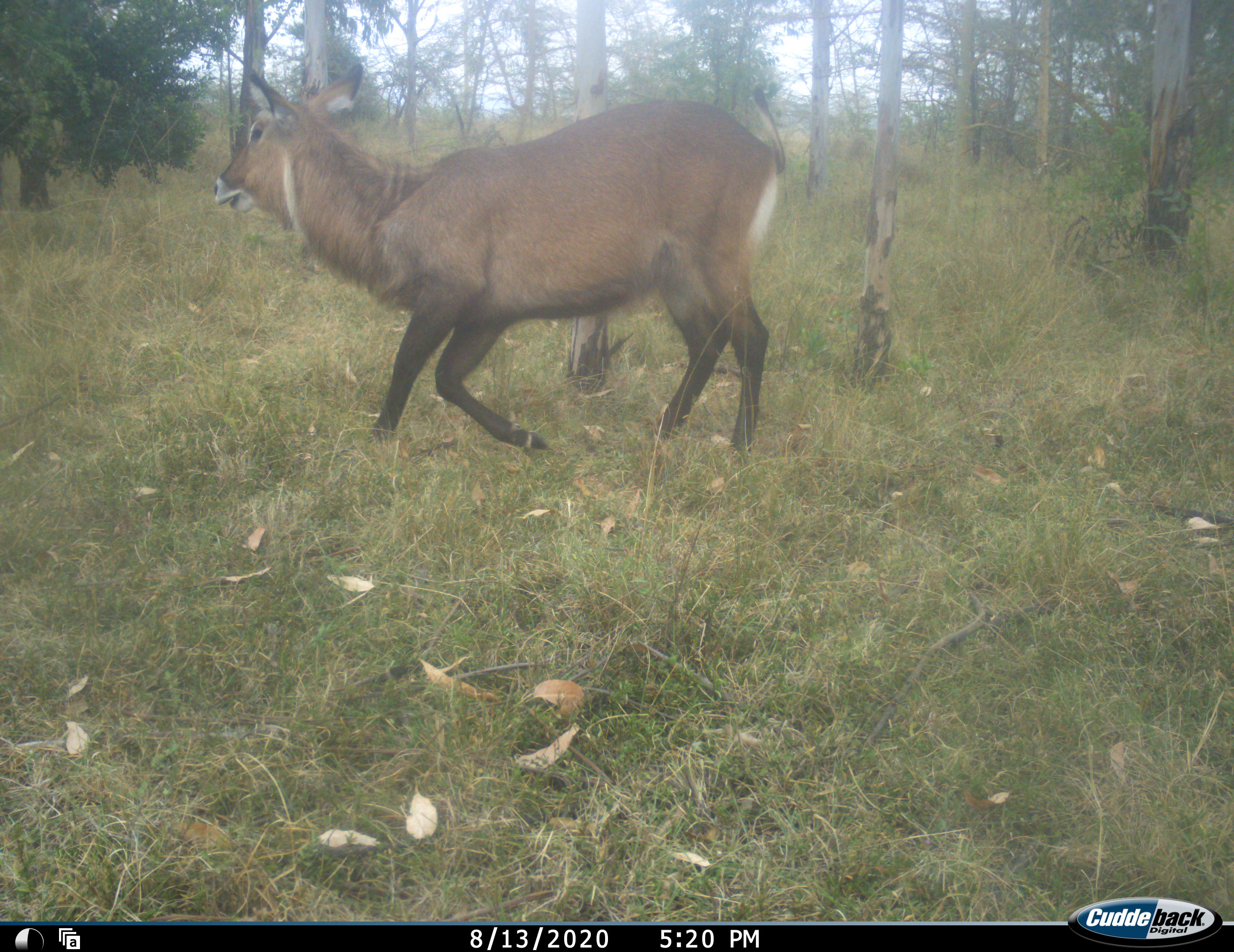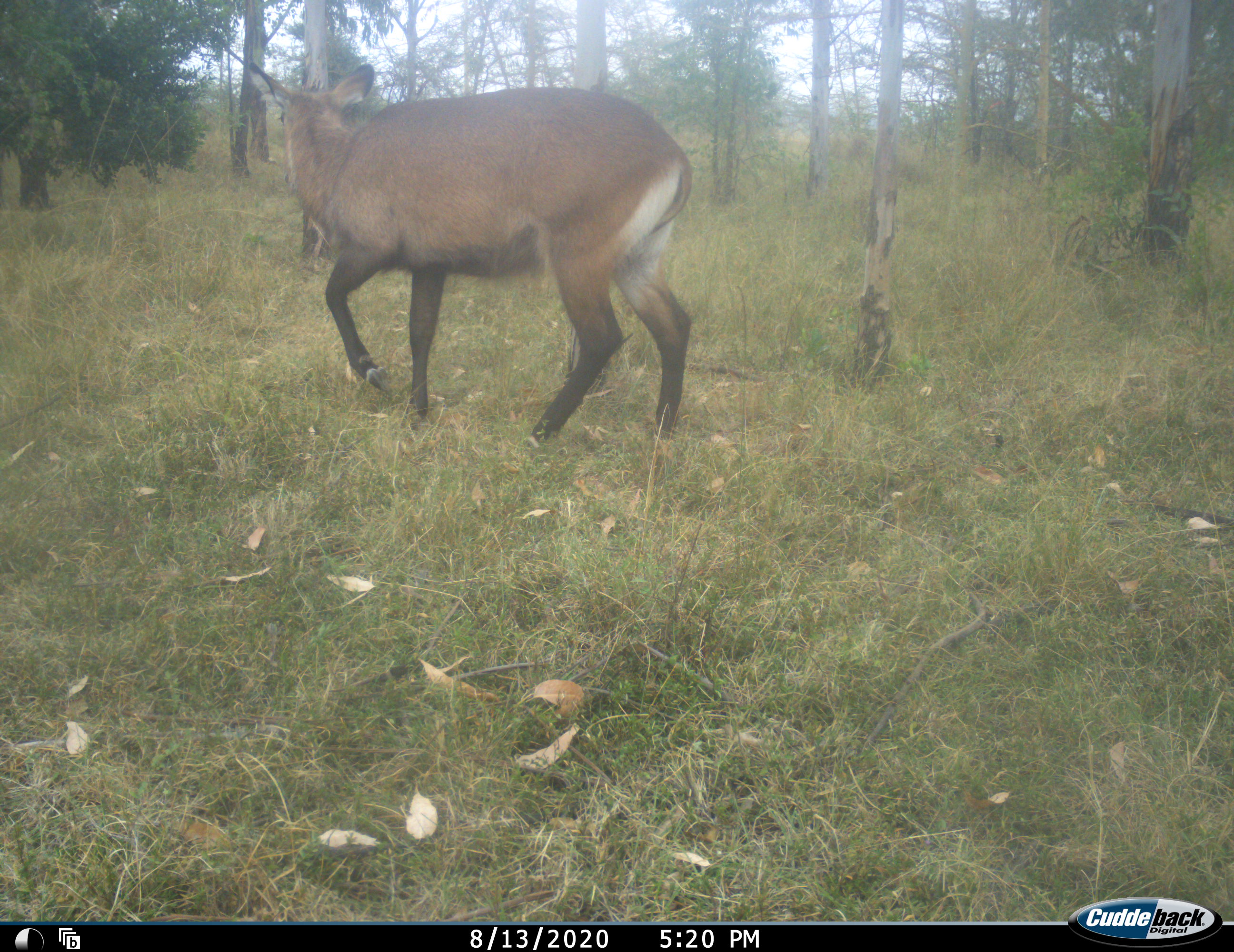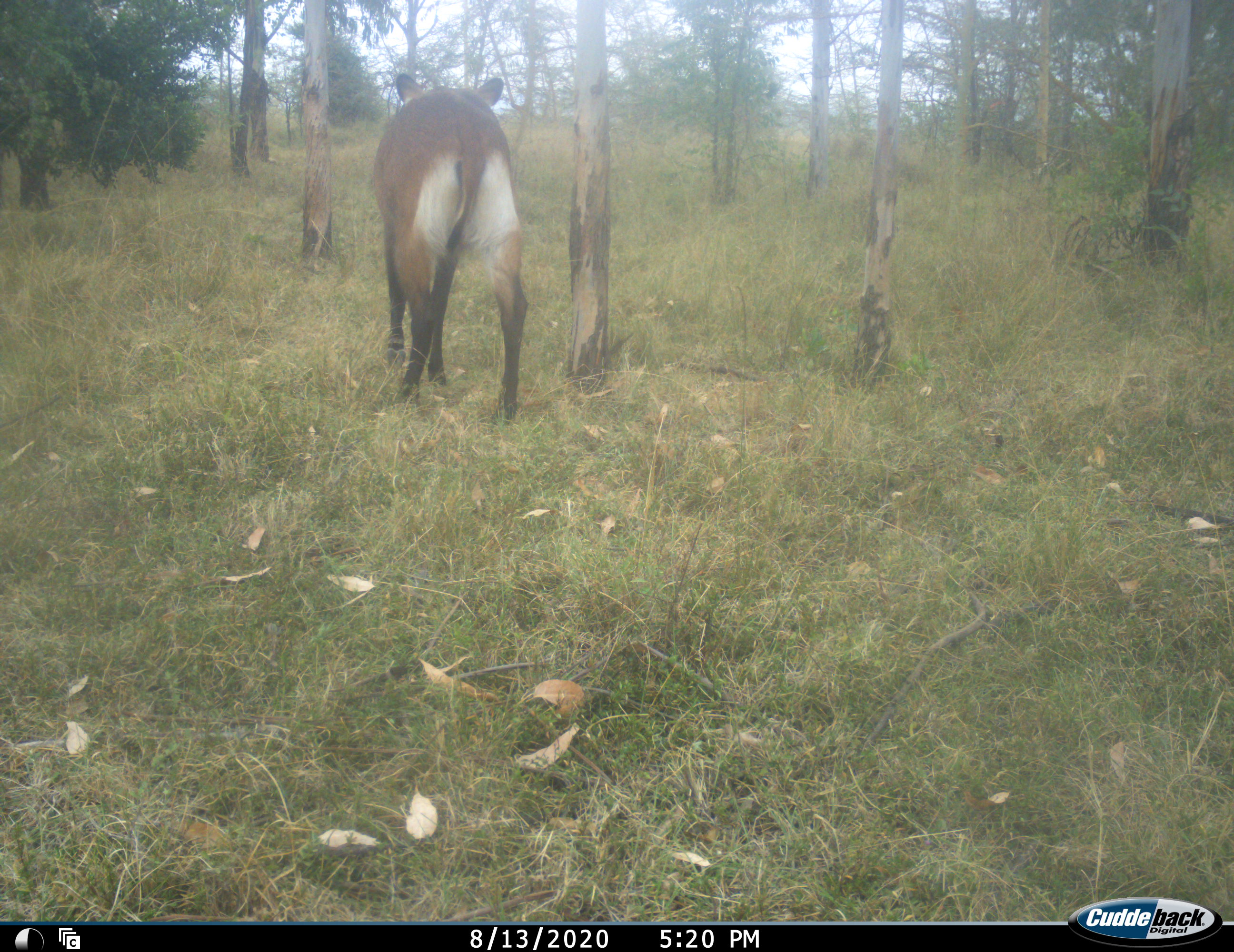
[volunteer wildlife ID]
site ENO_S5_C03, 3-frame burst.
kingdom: Animalia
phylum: Chordata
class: Mammalia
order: Artiodactyla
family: Bovidae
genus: Kobus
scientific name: Kobus ellipsiprymnus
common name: waterbuck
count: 1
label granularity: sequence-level